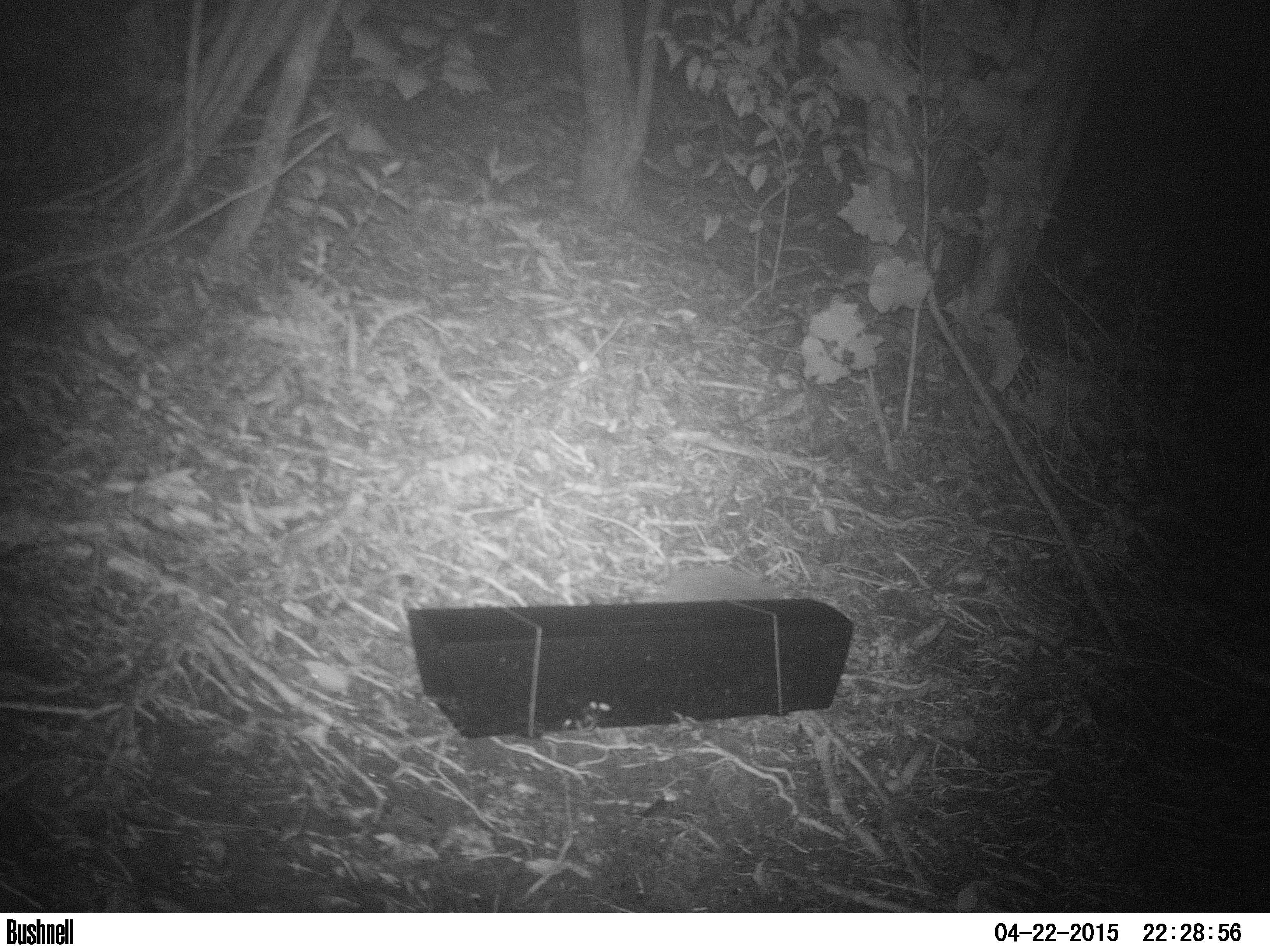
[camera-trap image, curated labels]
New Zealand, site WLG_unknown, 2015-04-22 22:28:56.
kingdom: Animalia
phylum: Chordata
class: Mammalia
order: Eulipotyphla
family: Erinaceidae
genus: Erinaceus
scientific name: Erinaceus europaeus europaeus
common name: european hedgehog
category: hedgehog